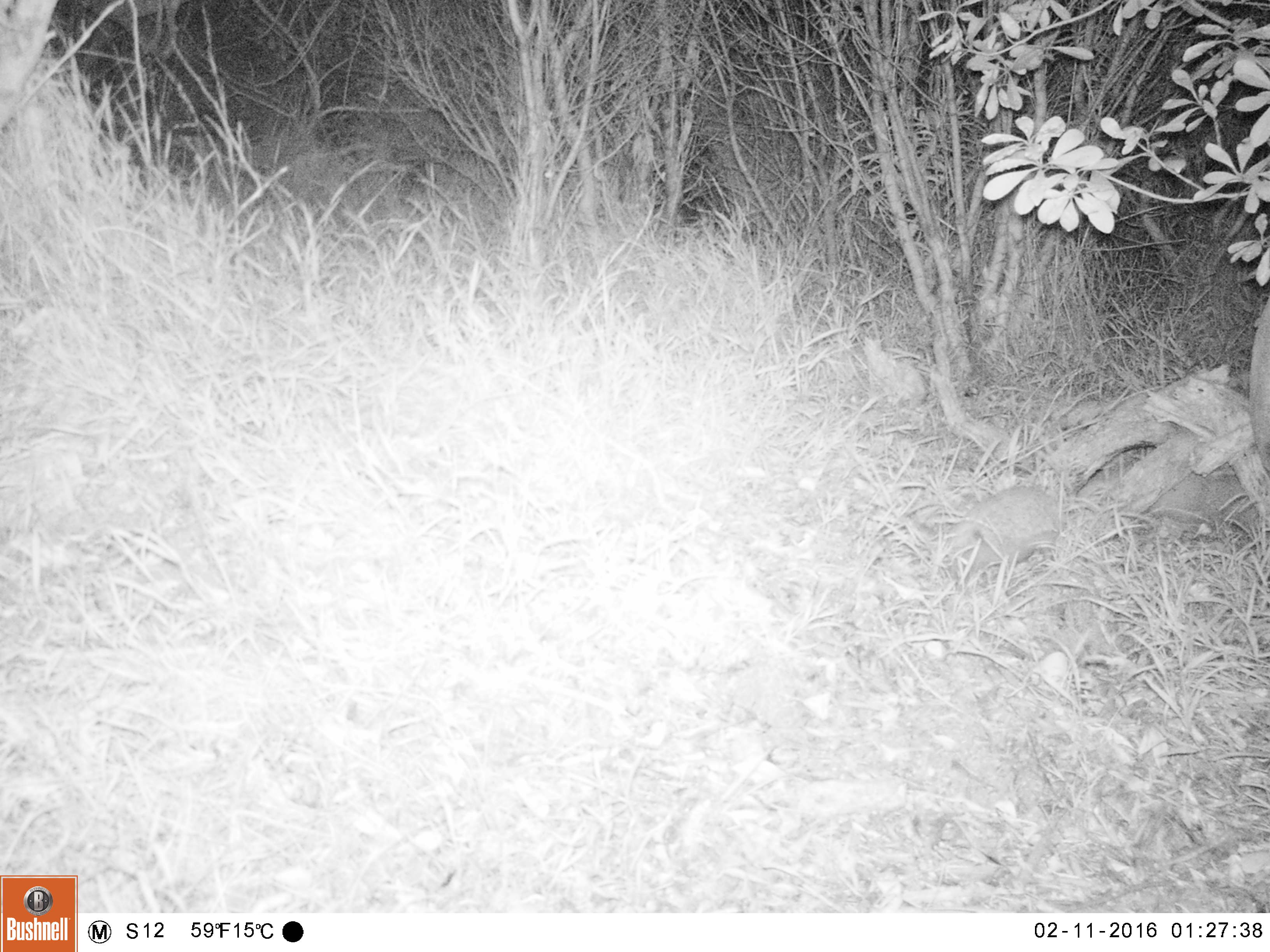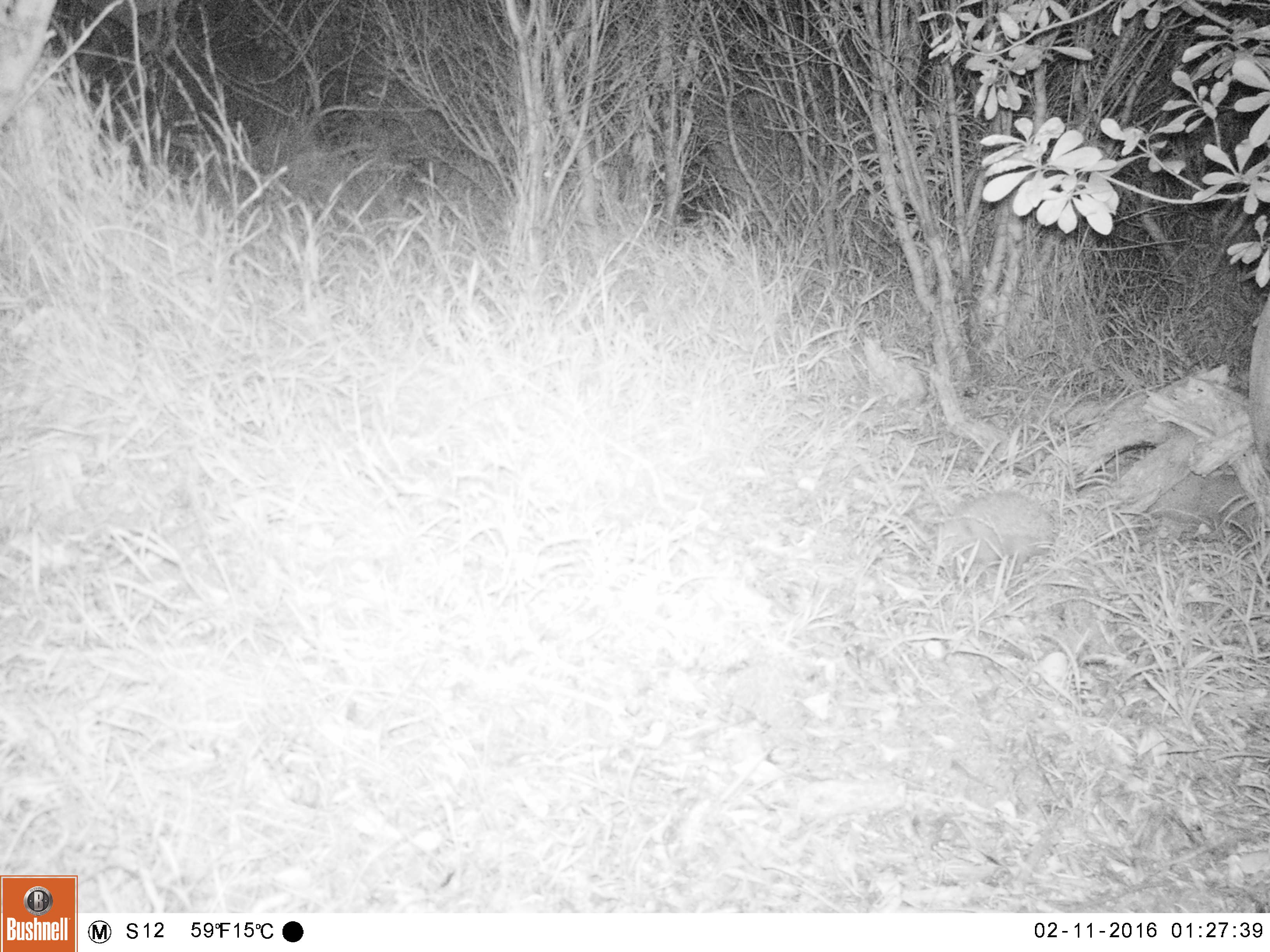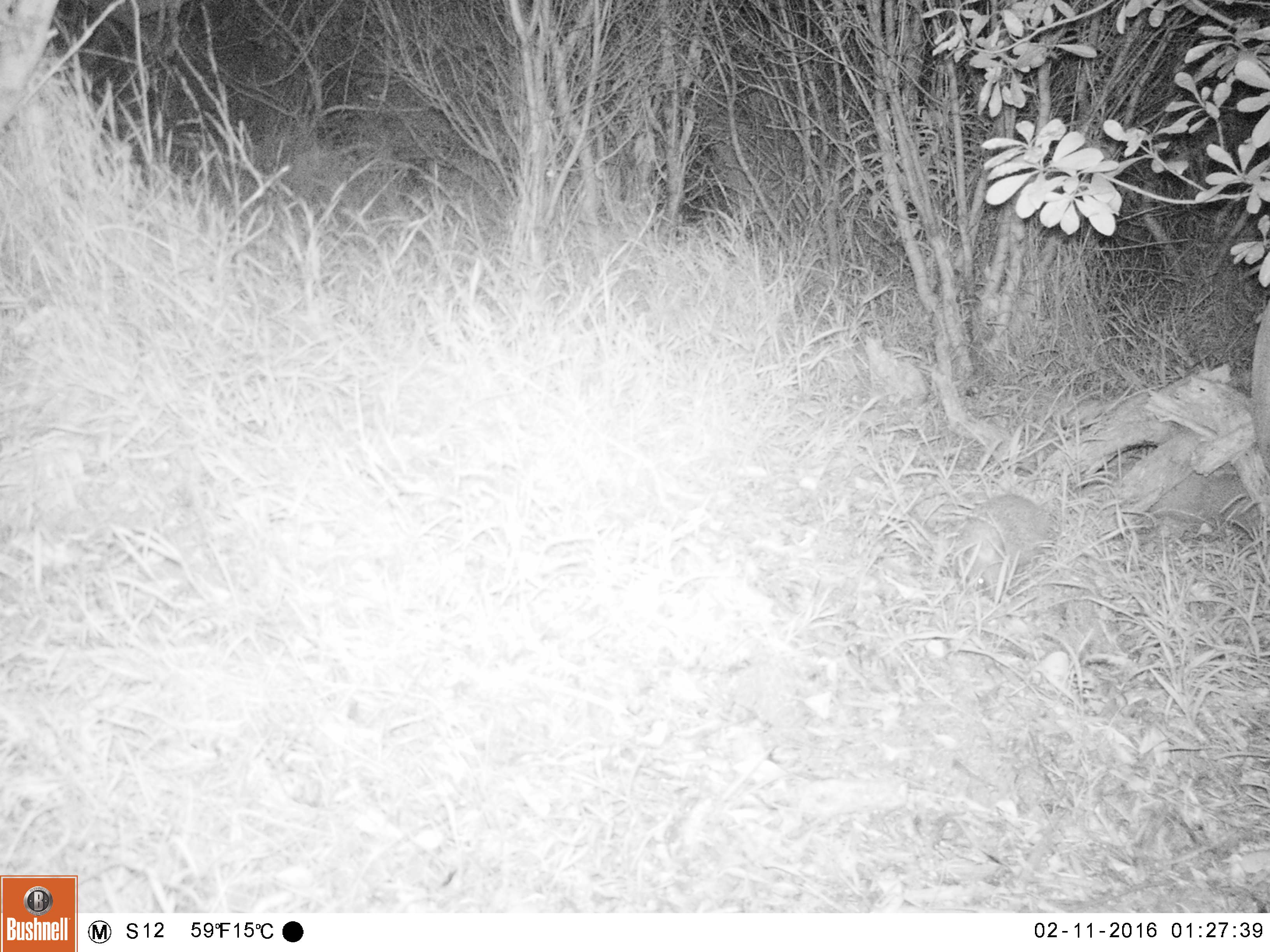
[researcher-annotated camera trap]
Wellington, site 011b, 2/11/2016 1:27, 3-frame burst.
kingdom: Animalia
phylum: Chordata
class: Mammalia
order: Eulipotyphla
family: Erinaceidae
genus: Erinaceus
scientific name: Erinaceus europaeus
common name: hedgehog